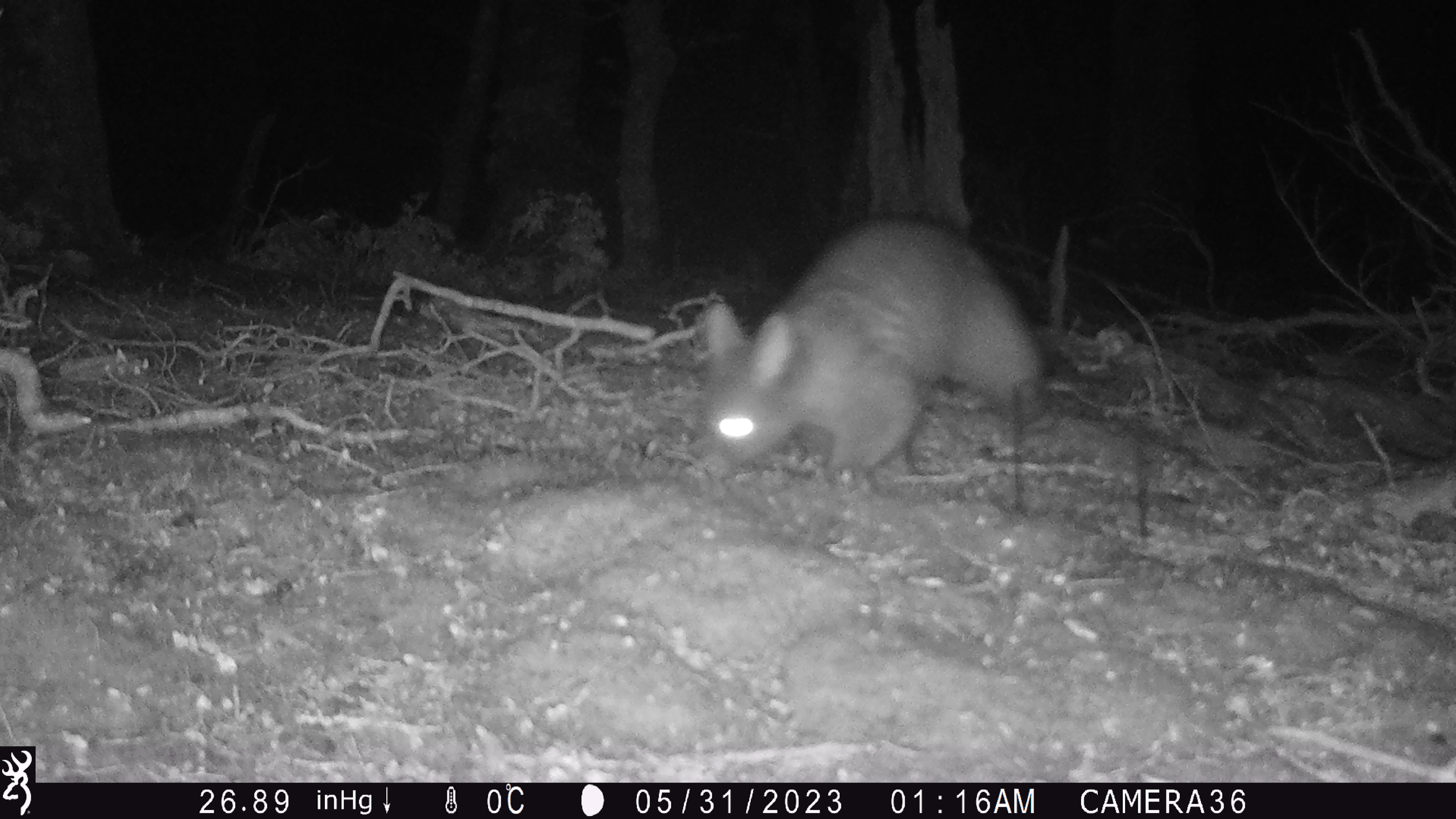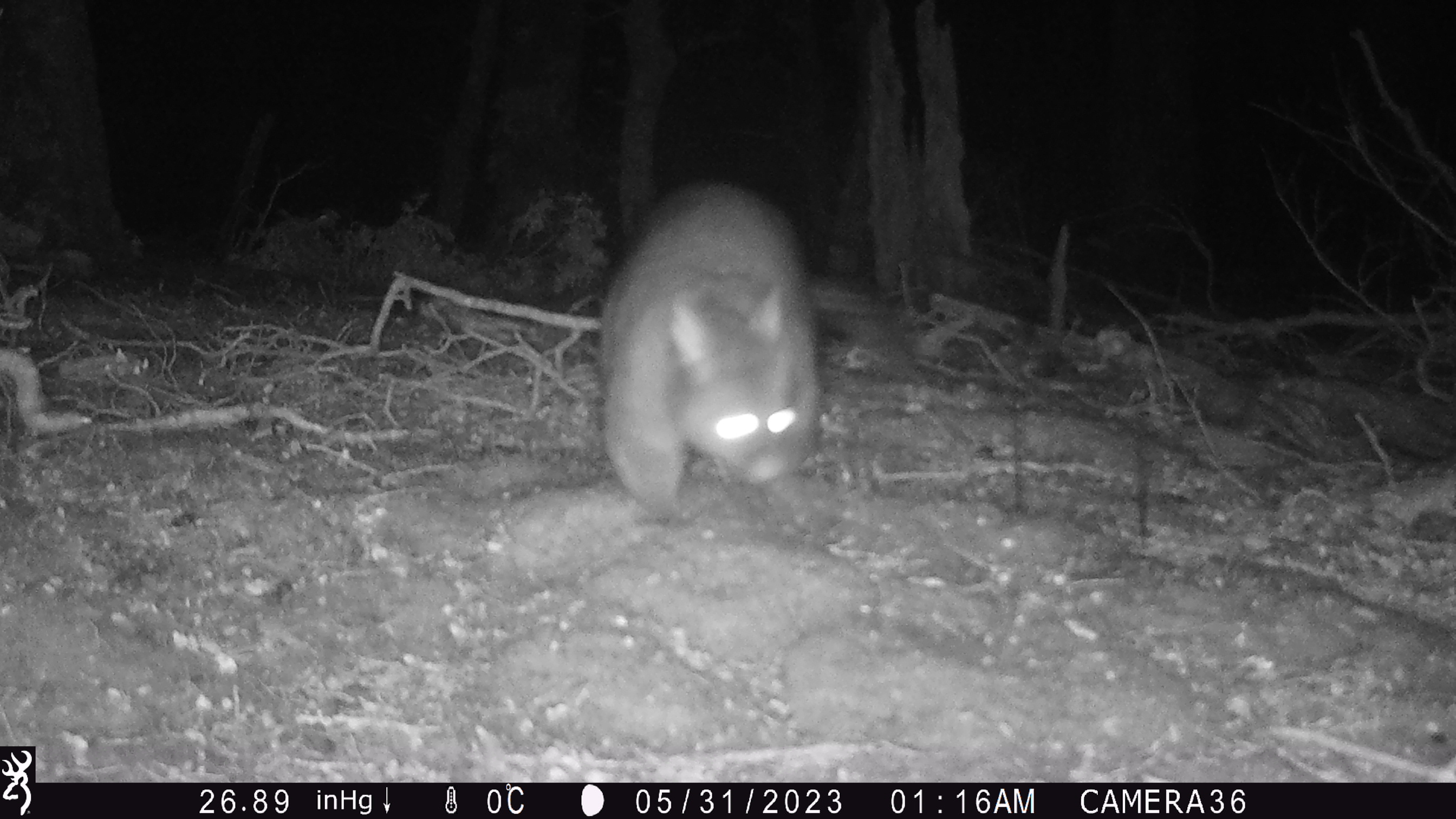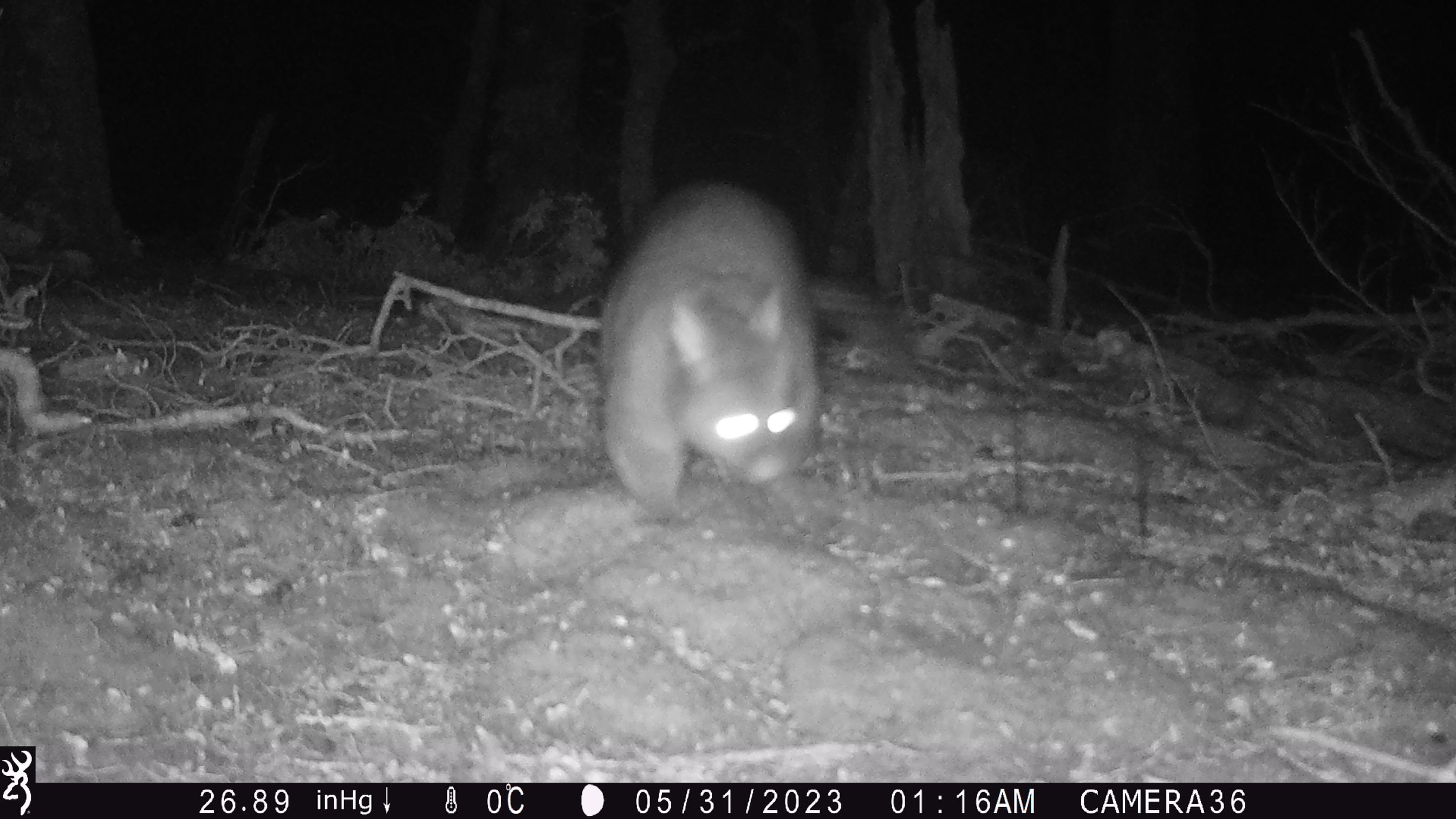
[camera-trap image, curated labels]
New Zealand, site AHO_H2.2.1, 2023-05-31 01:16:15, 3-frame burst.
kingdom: Animalia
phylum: Chordata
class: Mammalia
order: Carnivora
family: Mustelidae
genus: Mustela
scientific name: Mustela erminea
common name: stoat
Stoat (Mustela erminea).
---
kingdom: Animalia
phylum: Chordata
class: Mammalia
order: Diprotodontia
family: Phalangeridae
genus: Trichosurus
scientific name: Trichosurus vulpecula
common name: common brushtail possum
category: possum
Possum (common brushtail possum) (Trichosurus vulpecula).